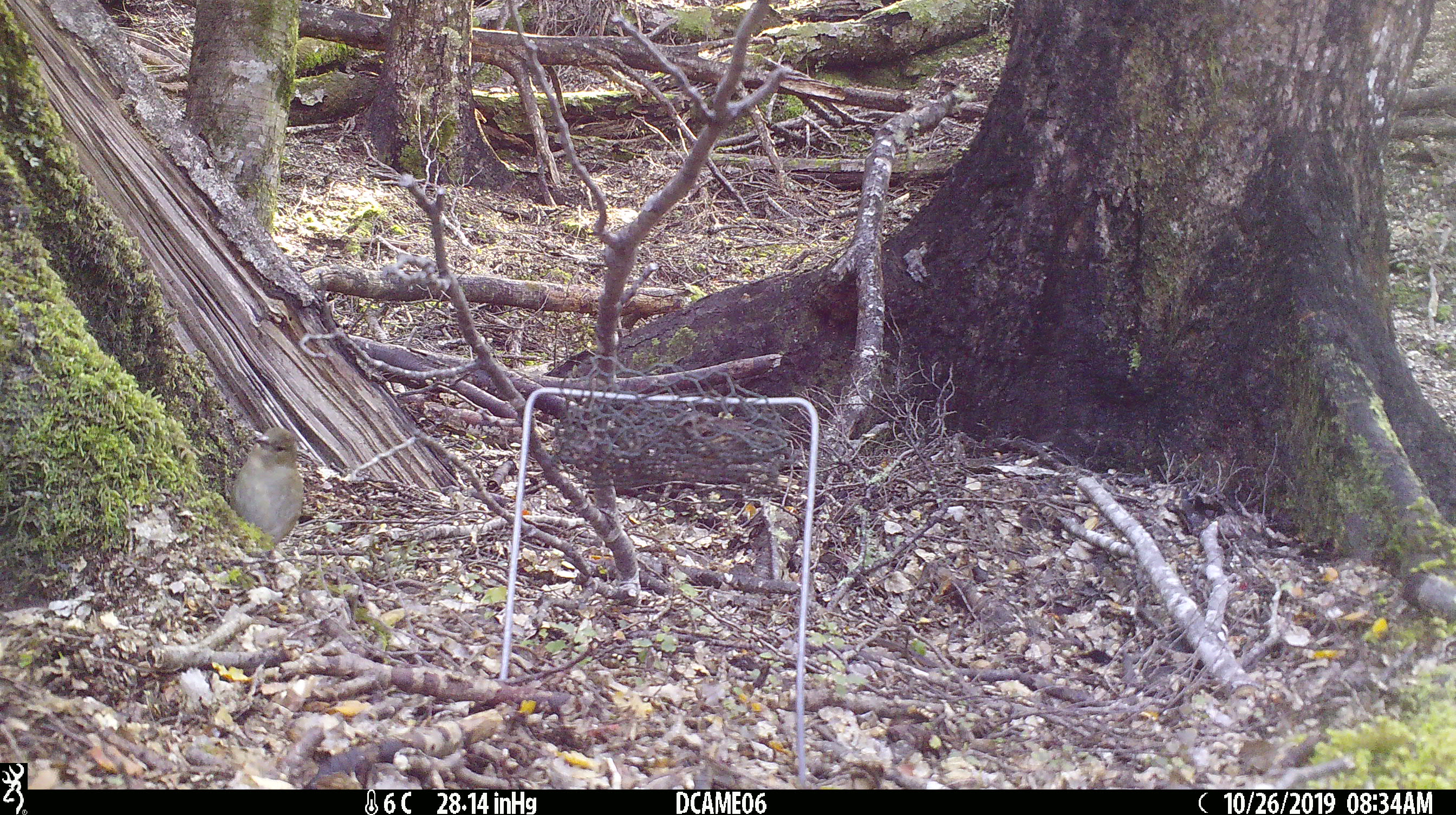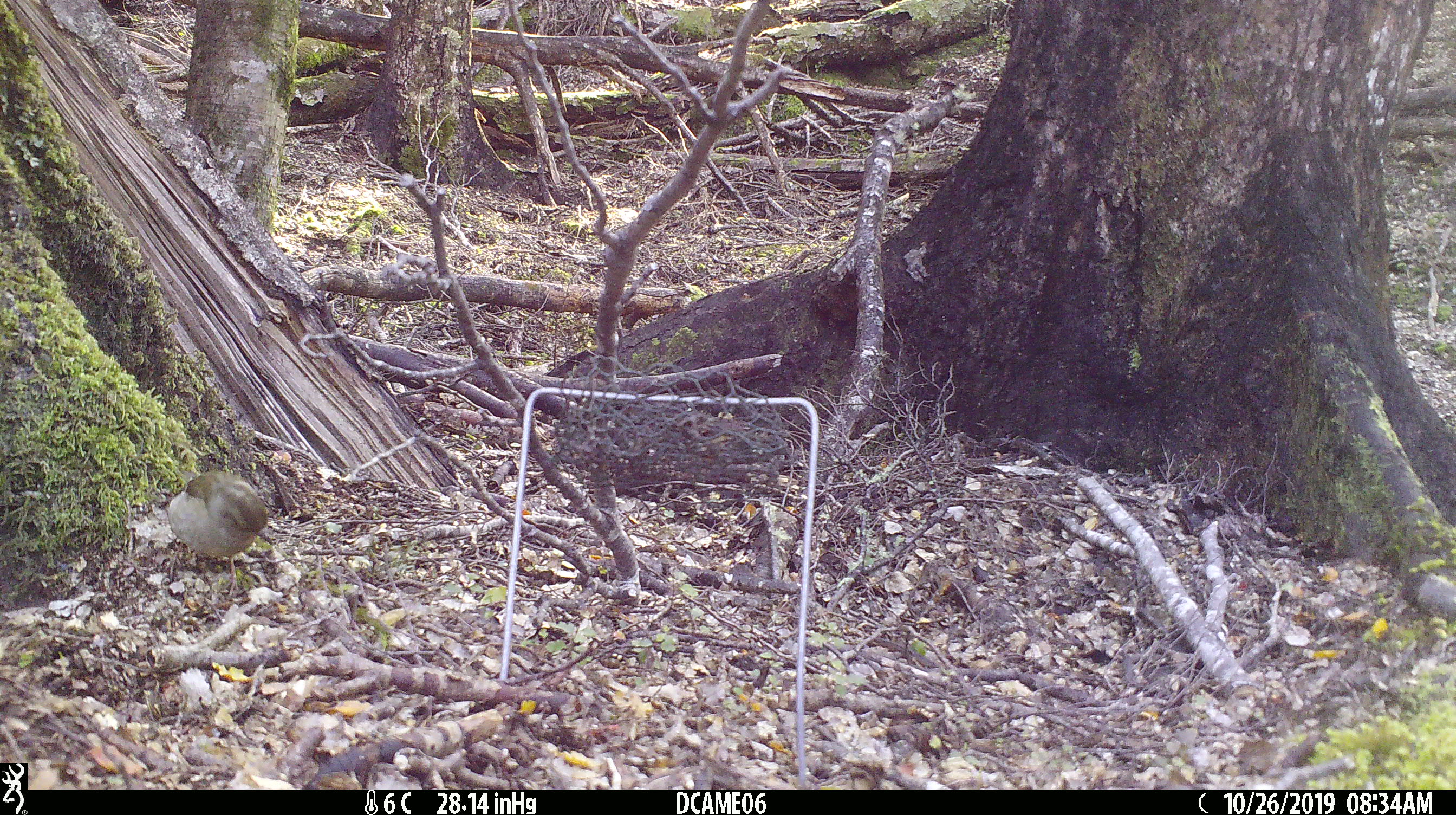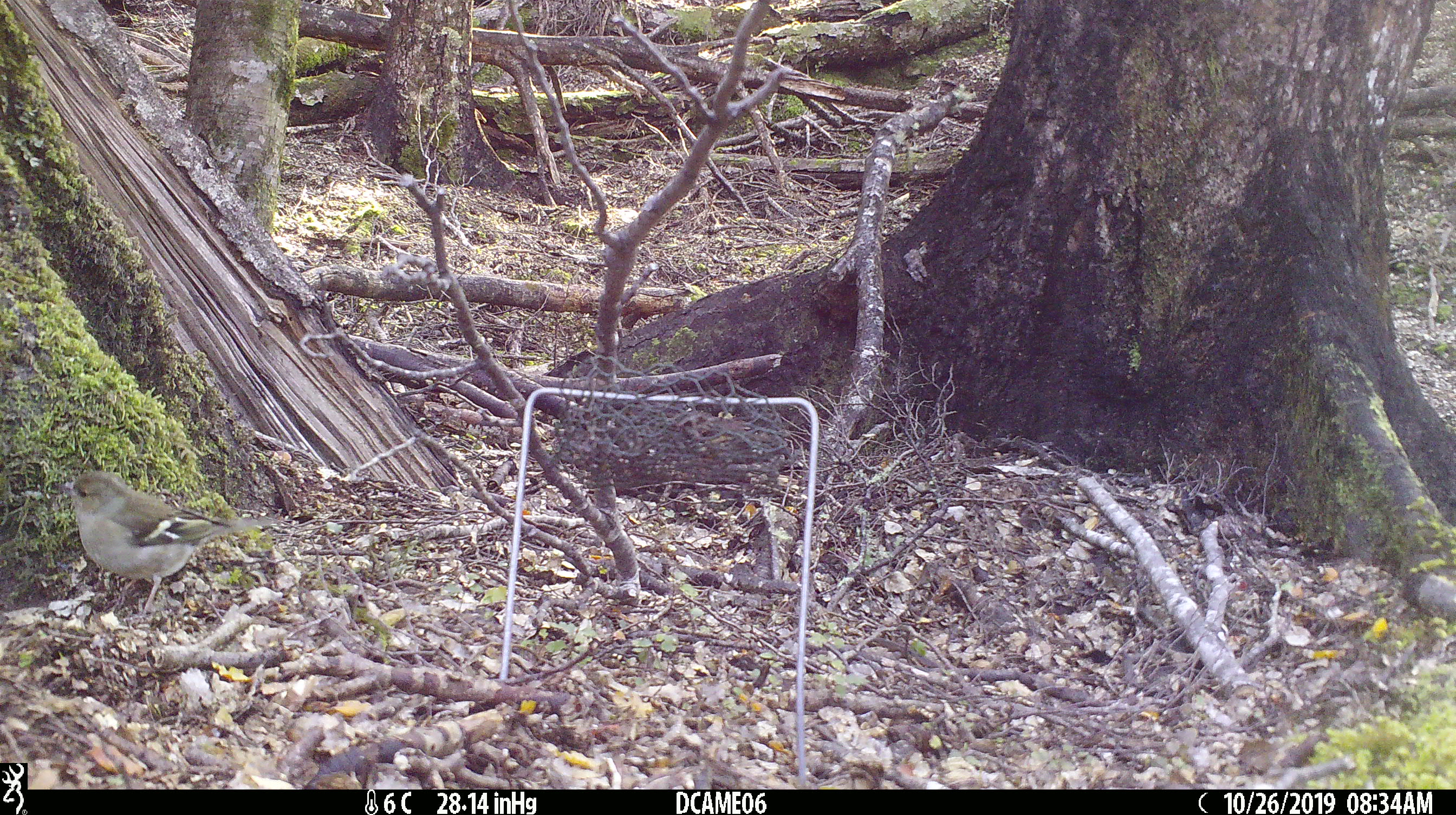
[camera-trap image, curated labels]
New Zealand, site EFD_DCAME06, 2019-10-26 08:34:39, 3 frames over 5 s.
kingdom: Animalia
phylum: Chordata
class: Aves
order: Passeriformes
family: Fringillidae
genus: Fringilla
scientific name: Fringilla coelebs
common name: common chaffinch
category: chaffinch